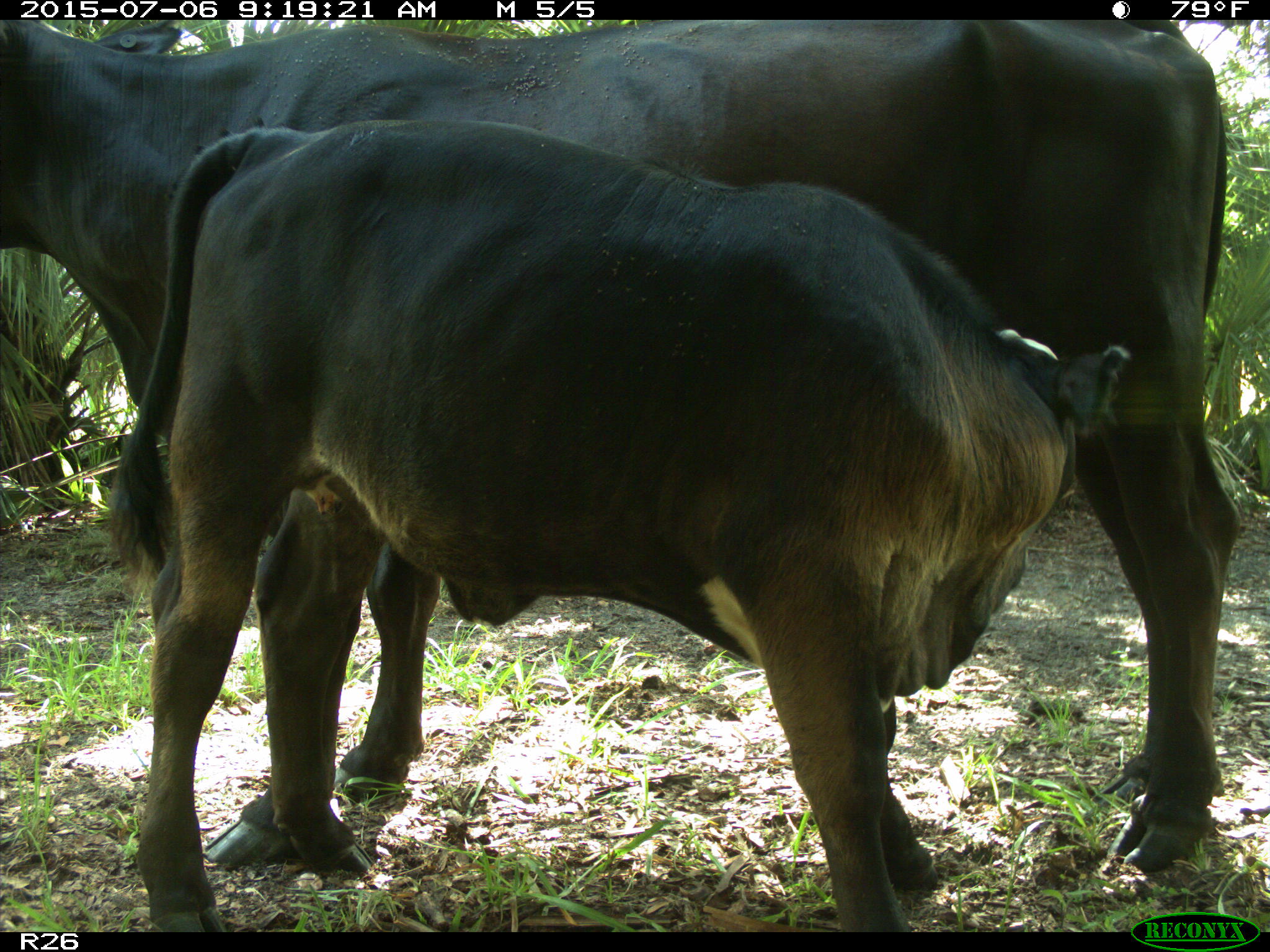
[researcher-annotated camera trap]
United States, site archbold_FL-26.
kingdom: Animalia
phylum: Chordata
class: Mammalia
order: Artiodactyla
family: Bovidae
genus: Bos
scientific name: Bos taurus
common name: domestic cow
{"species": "Bos taurus (domestic cow)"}